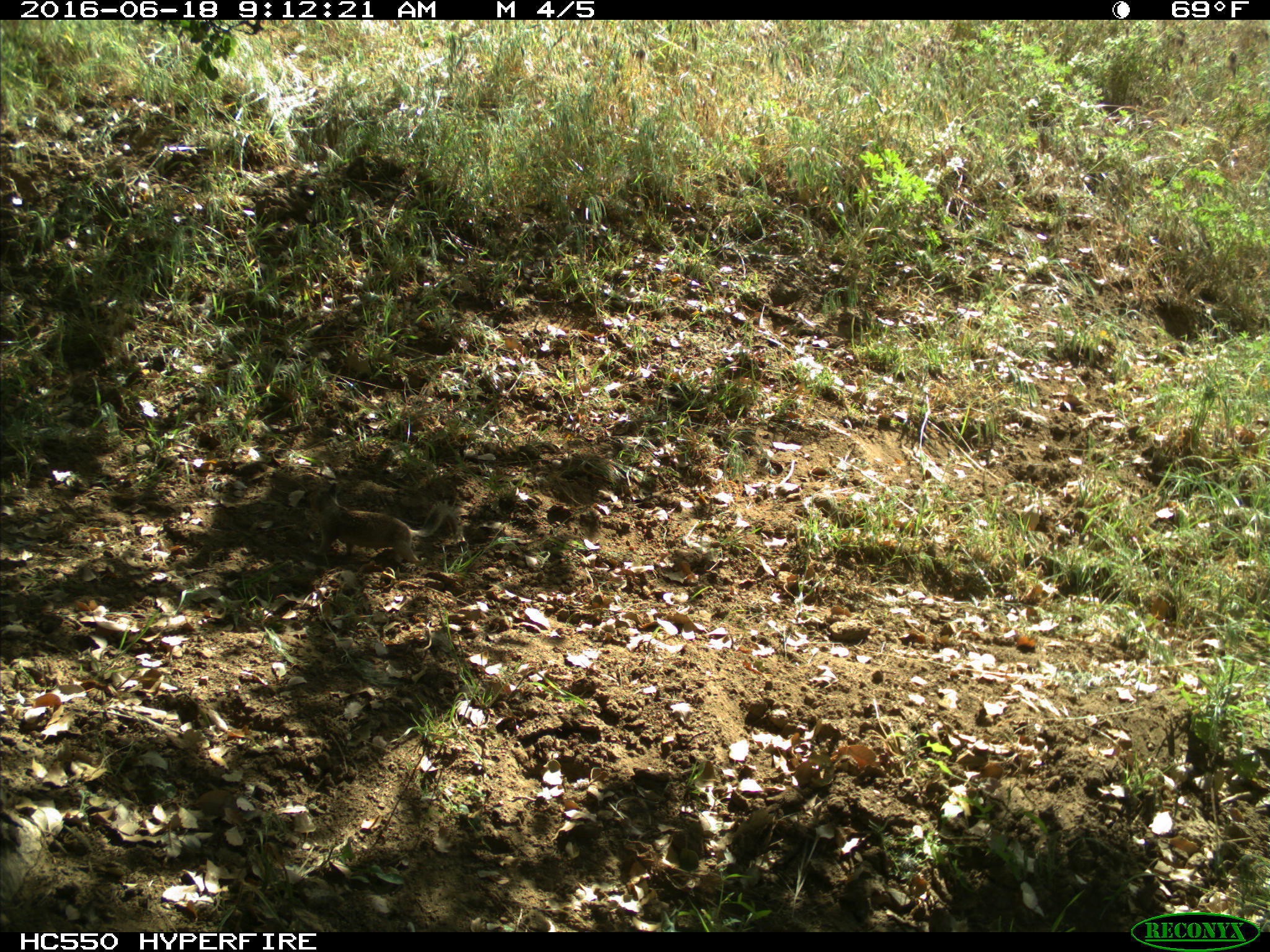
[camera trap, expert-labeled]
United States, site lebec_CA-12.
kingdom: Animalia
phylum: Chordata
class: Mammalia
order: Rodentia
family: Sciuridae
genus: Otospermophilus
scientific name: Otospermophilus beecheyi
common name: california ground squirrel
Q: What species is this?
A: Otospermophilus beecheyi (california ground squirrel).